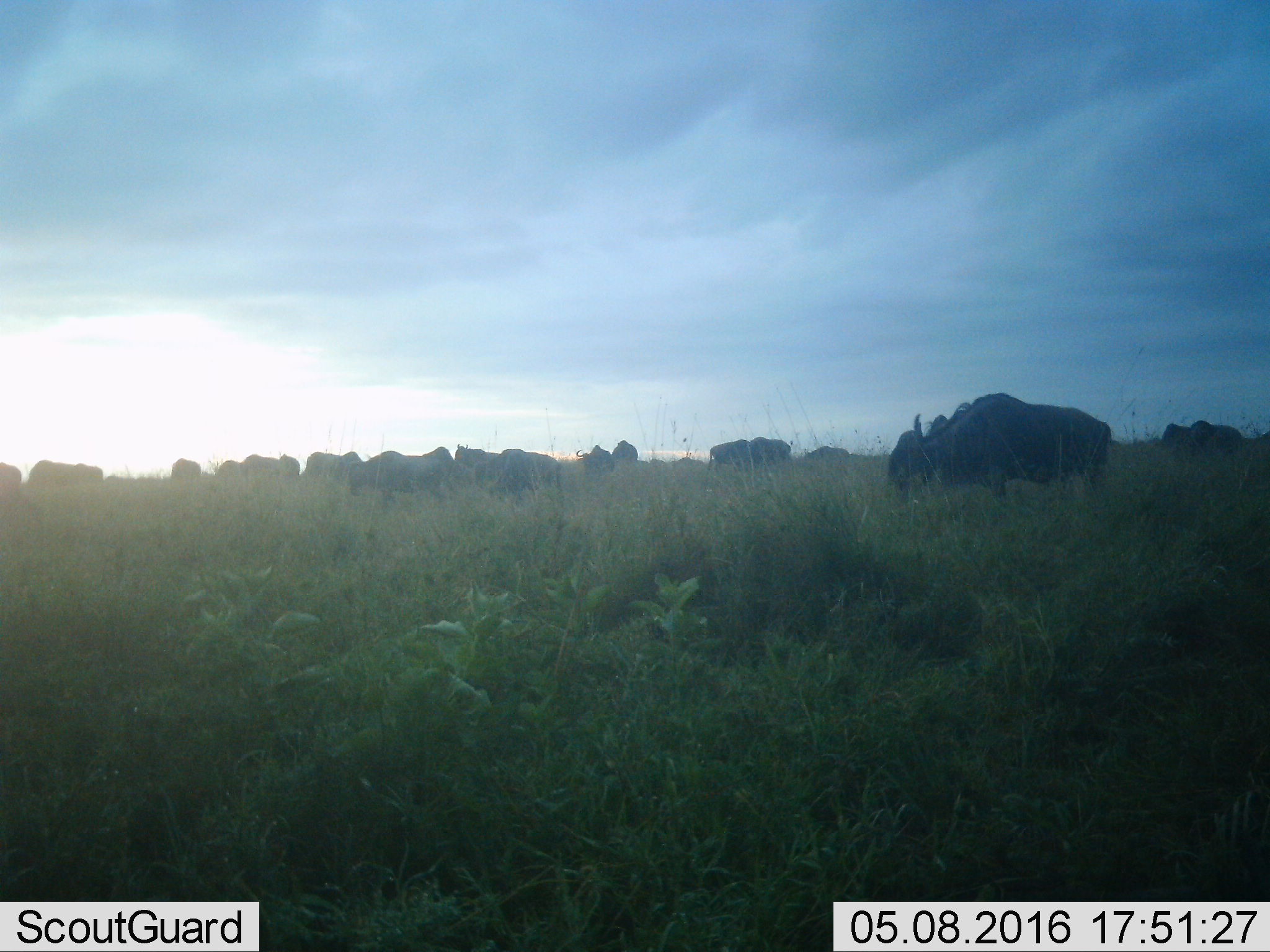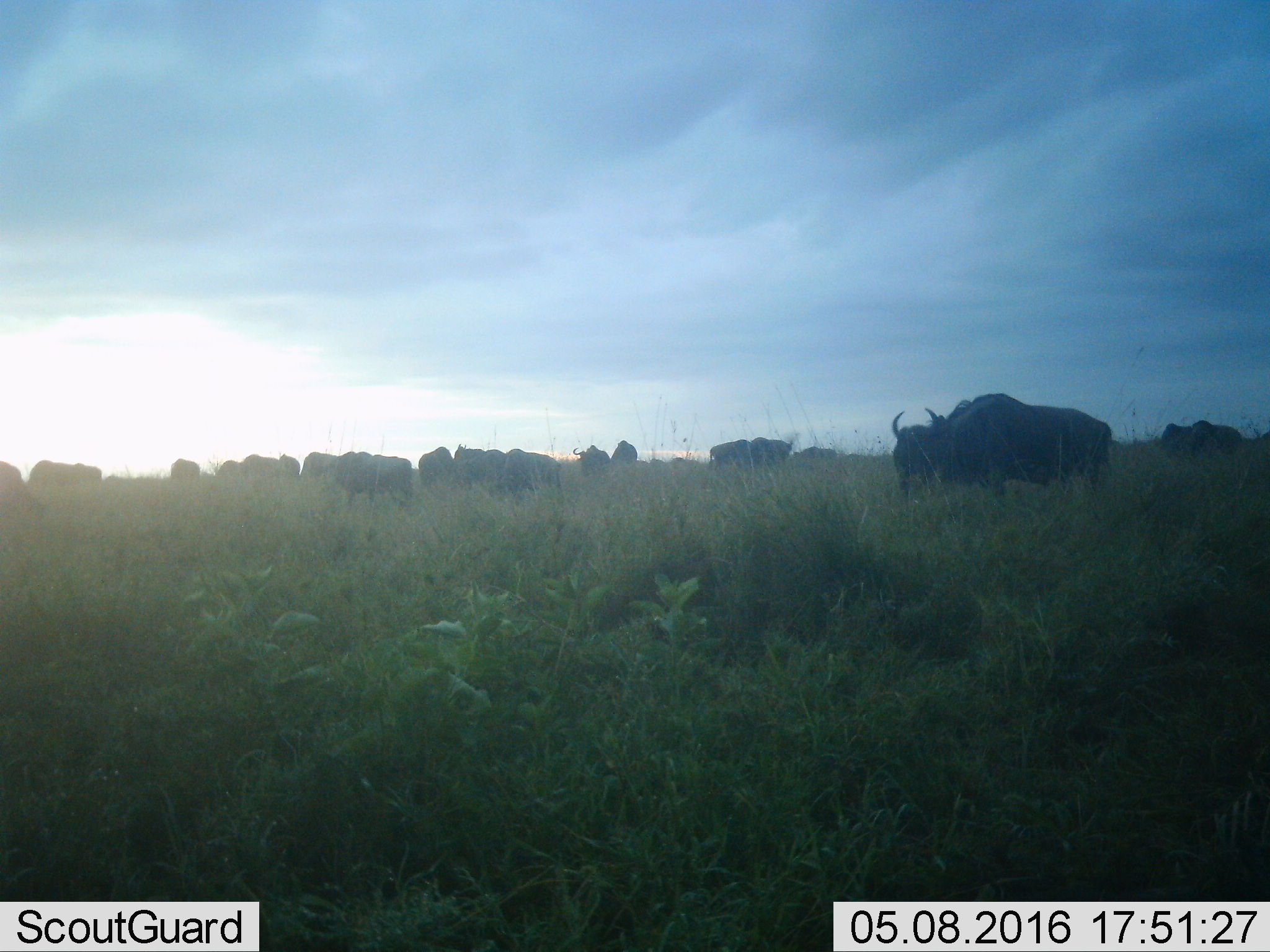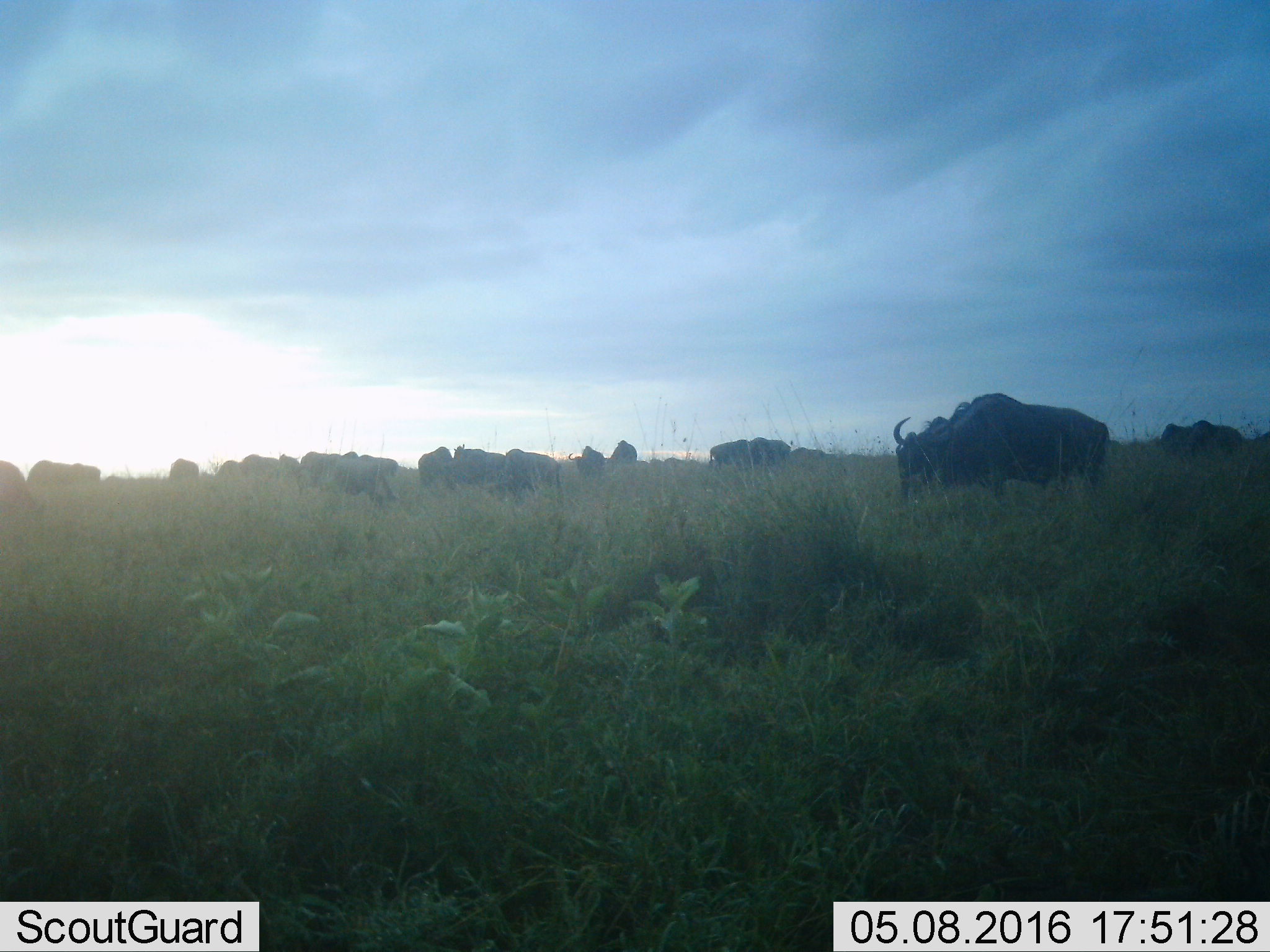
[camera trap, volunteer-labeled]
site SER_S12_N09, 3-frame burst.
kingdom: Animalia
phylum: Chordata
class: Mammalia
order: Artiodactyla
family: Bovidae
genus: Connochaetes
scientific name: Connochaetes taurinus taurinus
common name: blue wildebeest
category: wildebeestblue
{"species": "wildebeestblue (blue wildebeest) (Connochaetes taurinus taurinus)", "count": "11-50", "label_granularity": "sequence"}